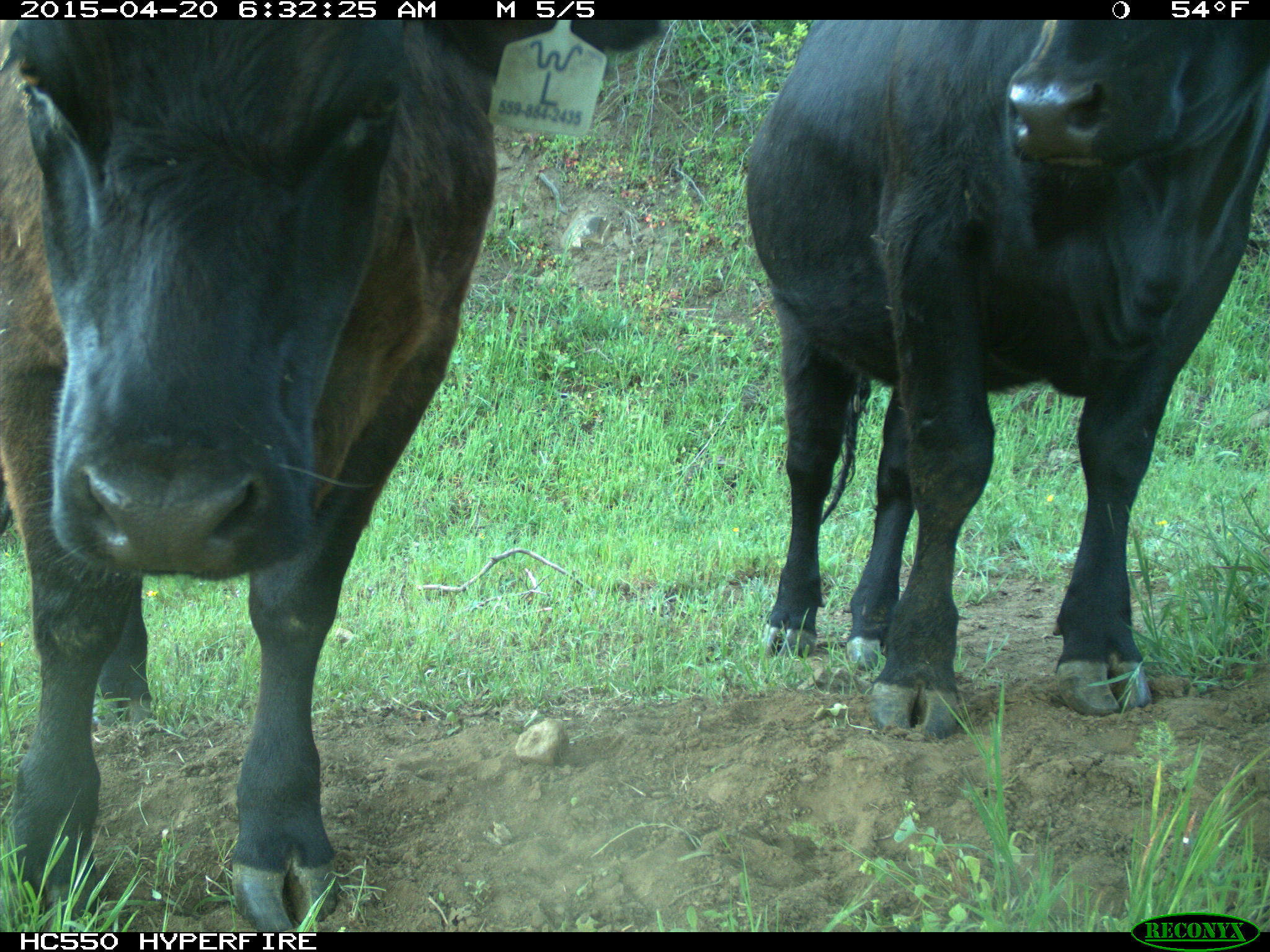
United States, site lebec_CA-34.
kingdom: Animalia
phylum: Chordata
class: Mammalia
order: Artiodactyla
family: Bovidae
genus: Bos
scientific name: Bos taurus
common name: domestic cow